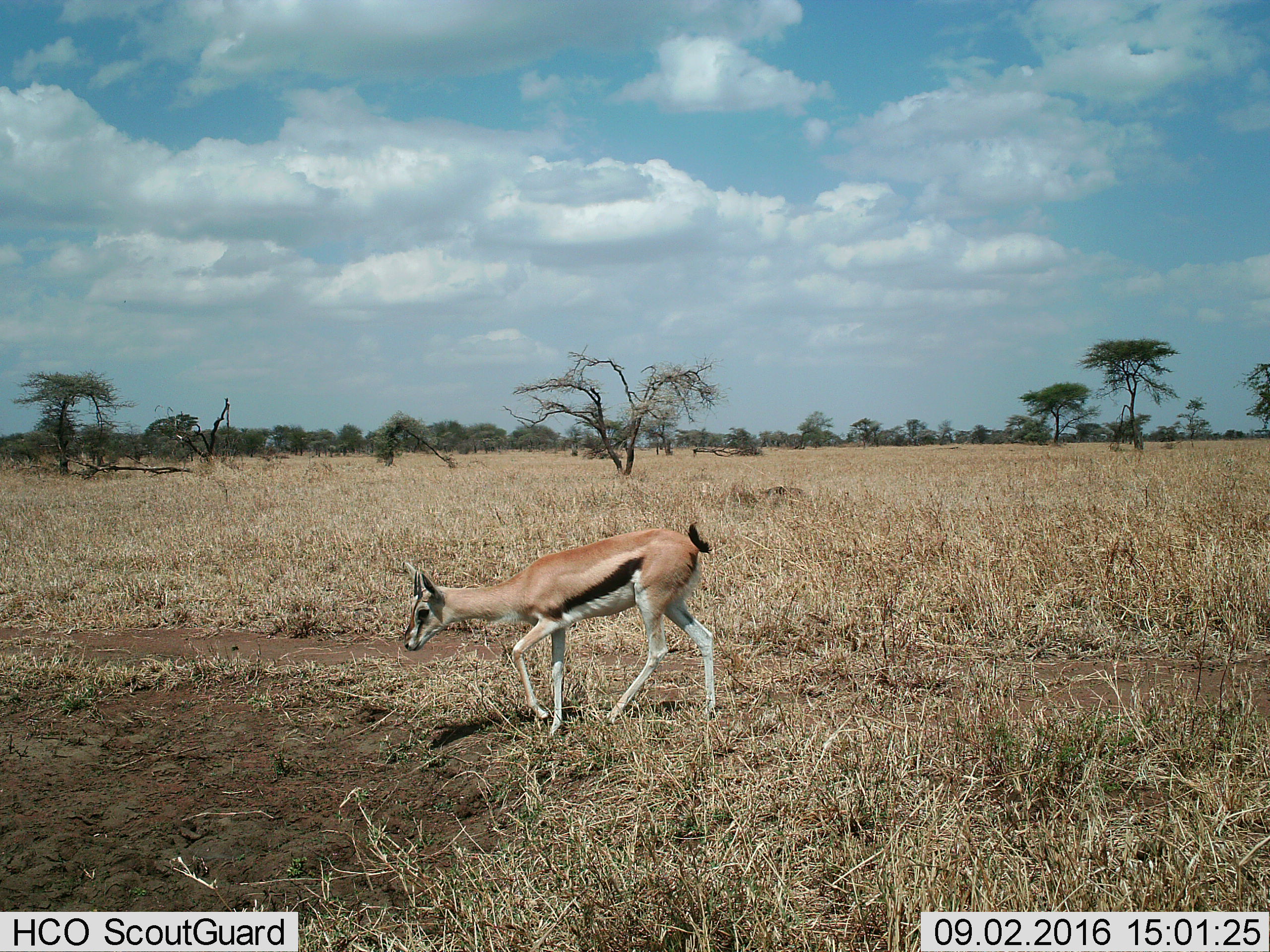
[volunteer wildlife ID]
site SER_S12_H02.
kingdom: Animalia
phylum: Chordata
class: Mammalia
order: Artiodactyla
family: Bovidae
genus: Eudorcas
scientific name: Eudorcas thomsonii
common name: thomson's gazelle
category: gazellethomsons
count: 1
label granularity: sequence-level